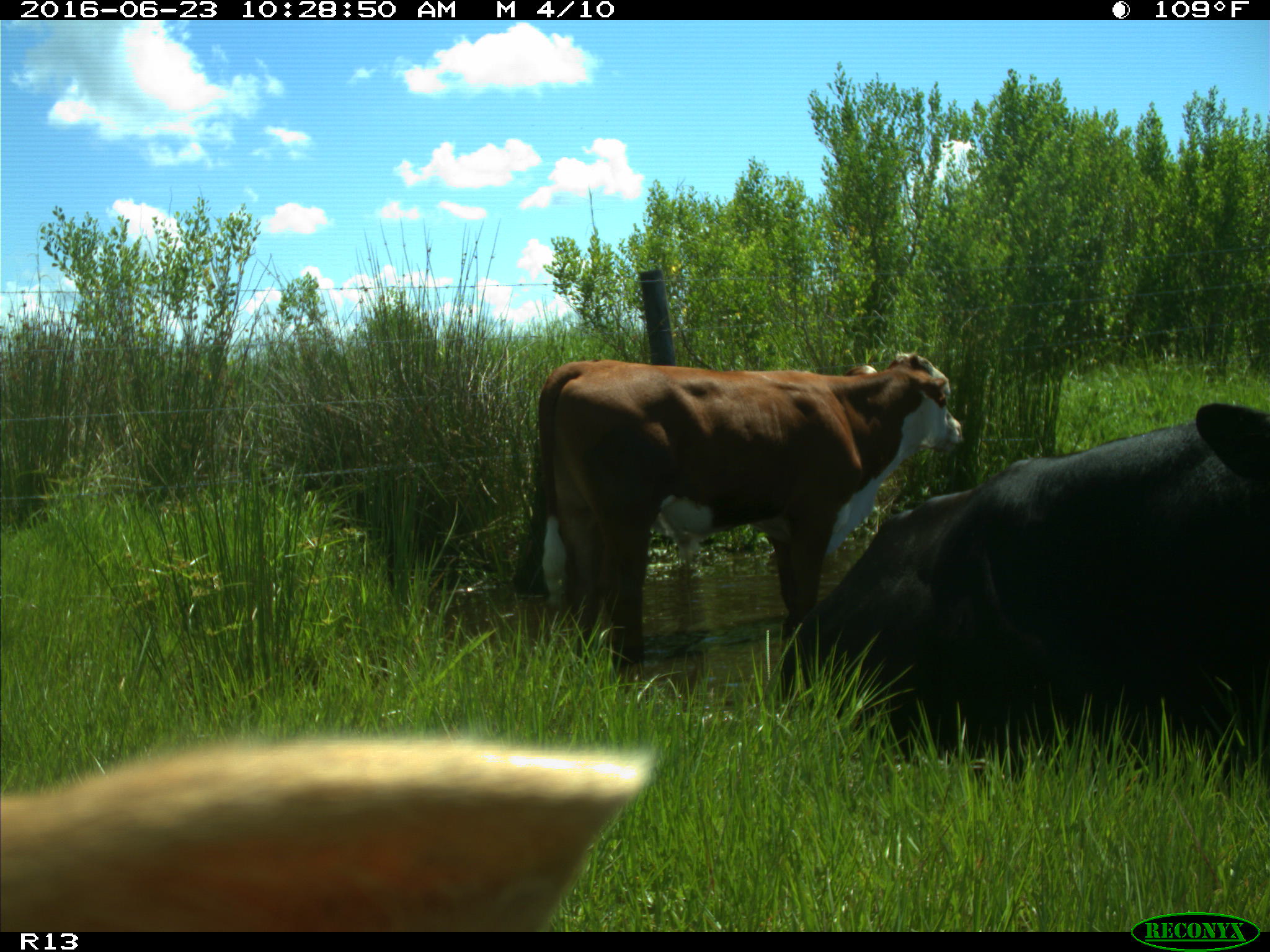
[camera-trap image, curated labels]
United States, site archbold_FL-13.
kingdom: Animalia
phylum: Chordata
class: Mammalia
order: Artiodactyla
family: Bovidae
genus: Bos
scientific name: Bos taurus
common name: domestic cow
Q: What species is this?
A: Bos taurus (domestic cow).